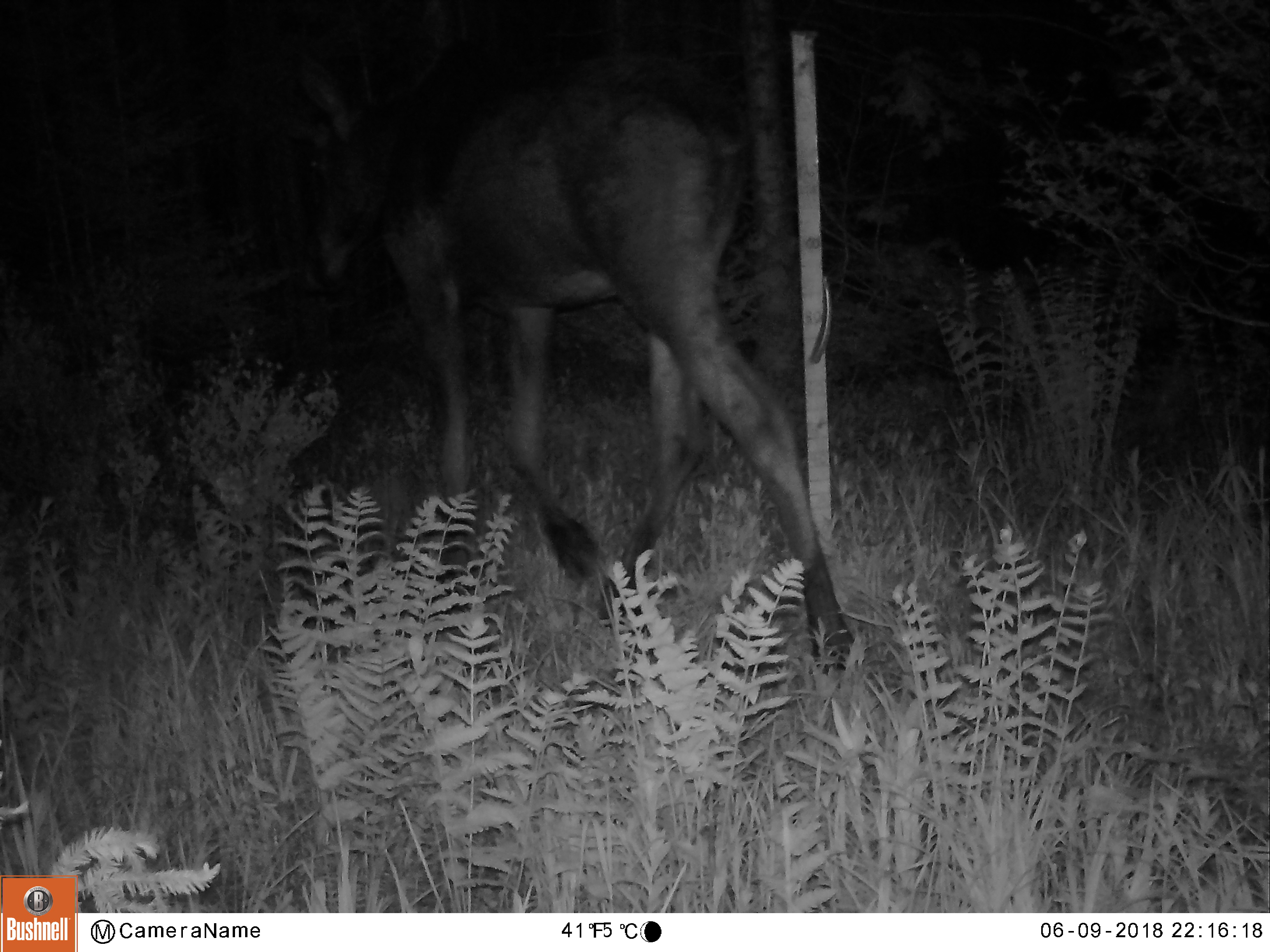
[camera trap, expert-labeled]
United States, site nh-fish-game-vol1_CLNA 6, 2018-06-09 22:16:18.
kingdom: Animalia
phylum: Chordata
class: Mammalia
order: Artiodactyla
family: Cervidae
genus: Alces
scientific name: Alces alces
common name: moose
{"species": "moose (Alces alces)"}